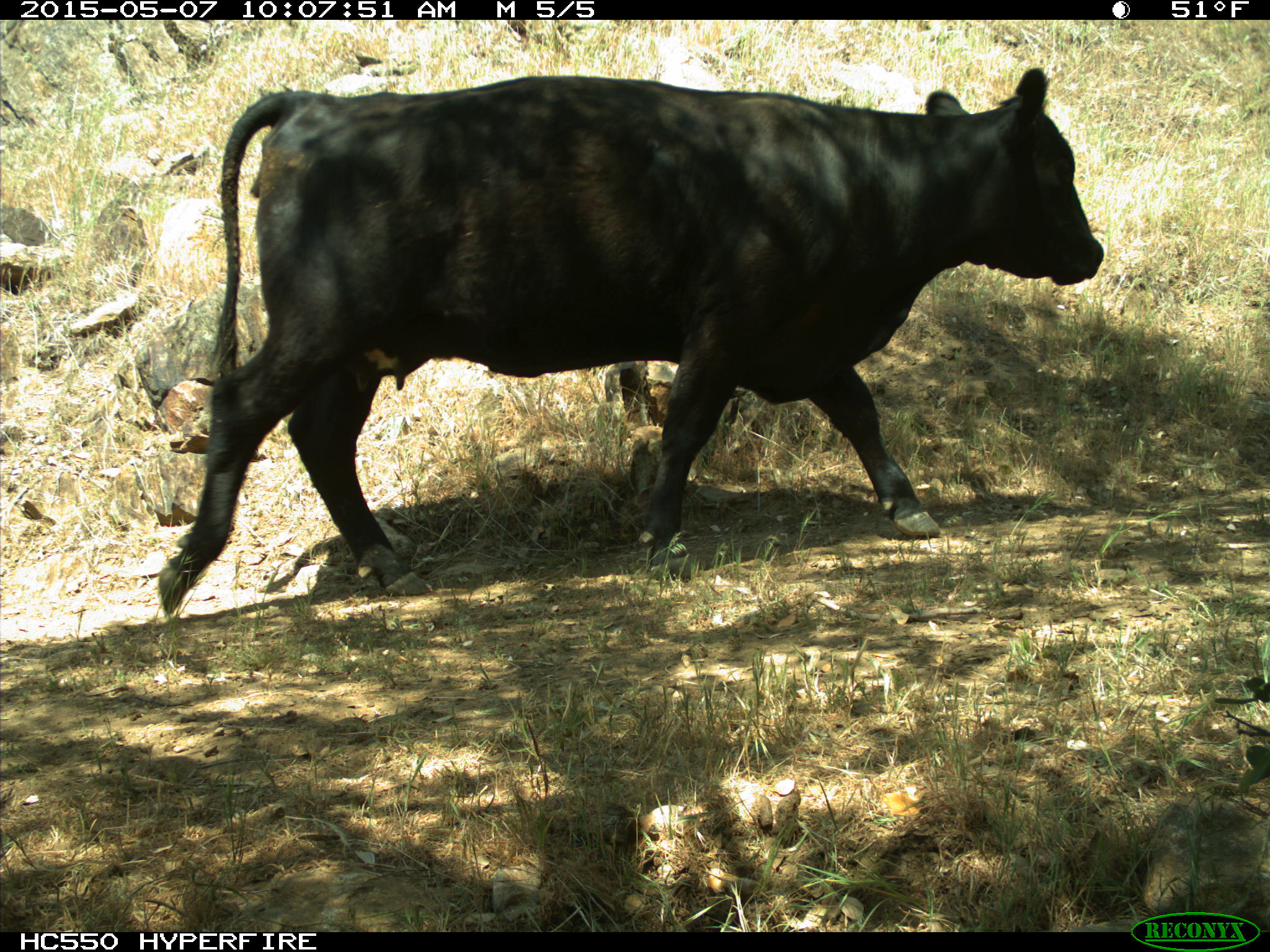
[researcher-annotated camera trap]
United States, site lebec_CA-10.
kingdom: Animalia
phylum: Chordata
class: Mammalia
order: Artiodactyla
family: Bovidae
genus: Bos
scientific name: Bos taurus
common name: domestic cow